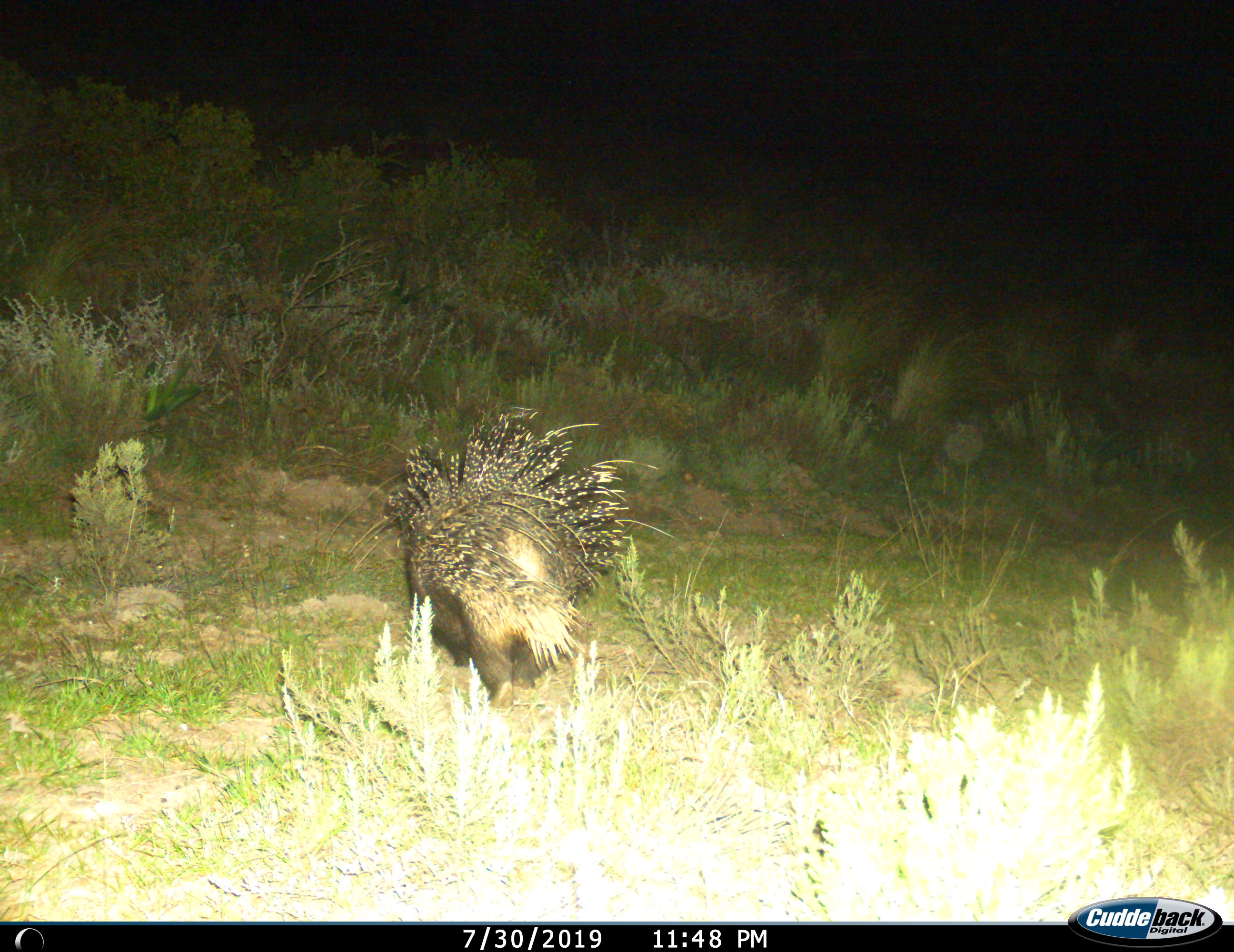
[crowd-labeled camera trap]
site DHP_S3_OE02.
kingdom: Animalia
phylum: Chordata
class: Mammalia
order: Rodentia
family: Hystricidae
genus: Hystrix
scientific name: Hystrix cristata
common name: crested porcupine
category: porcupine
Porcupine (crested porcupine) (Hystrix cristata), count 1. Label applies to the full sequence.